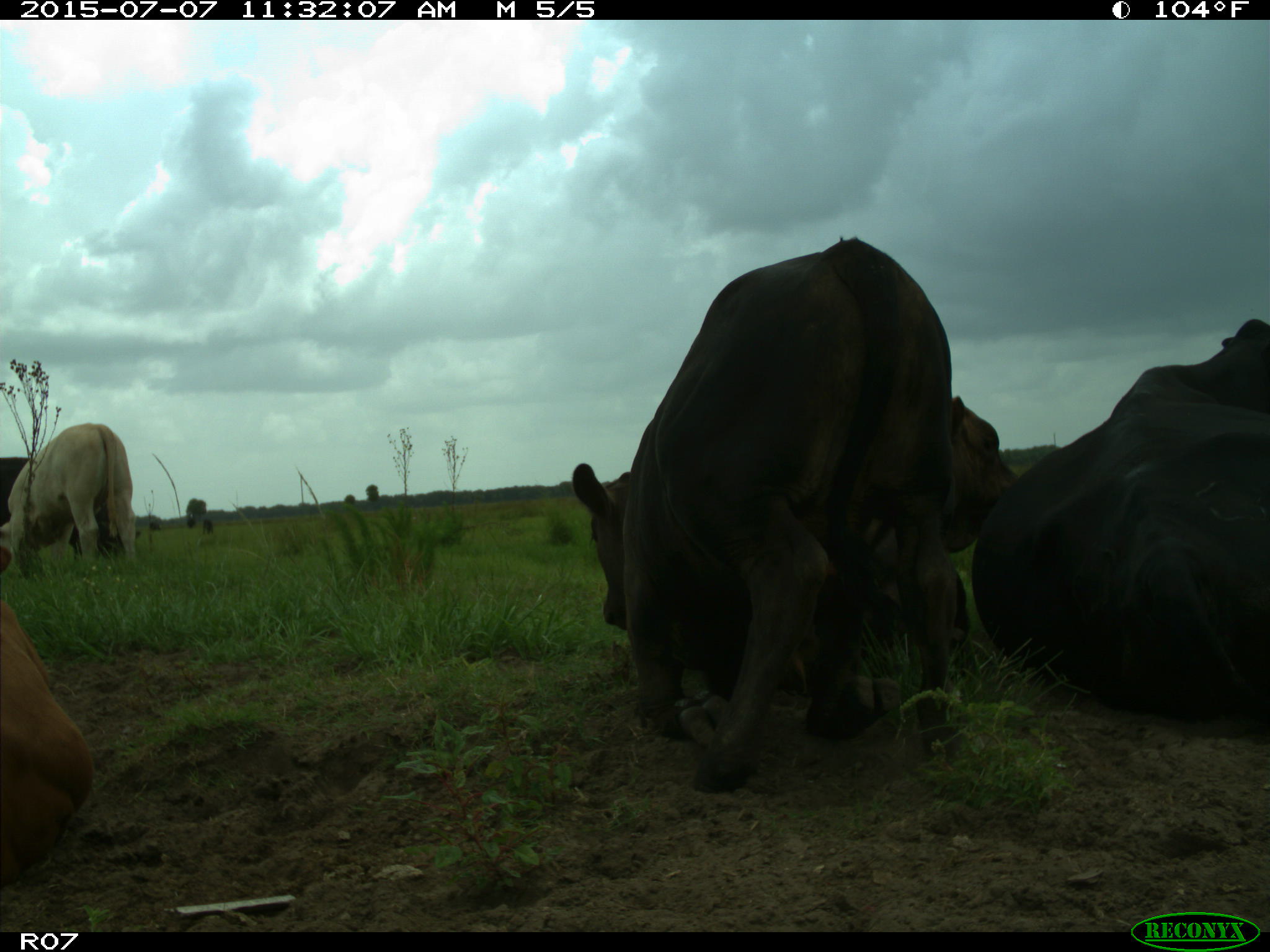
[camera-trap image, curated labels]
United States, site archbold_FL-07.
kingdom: Animalia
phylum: Chordata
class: Mammalia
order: Artiodactyla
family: Bovidae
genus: Bos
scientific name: Bos taurus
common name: domestic cow